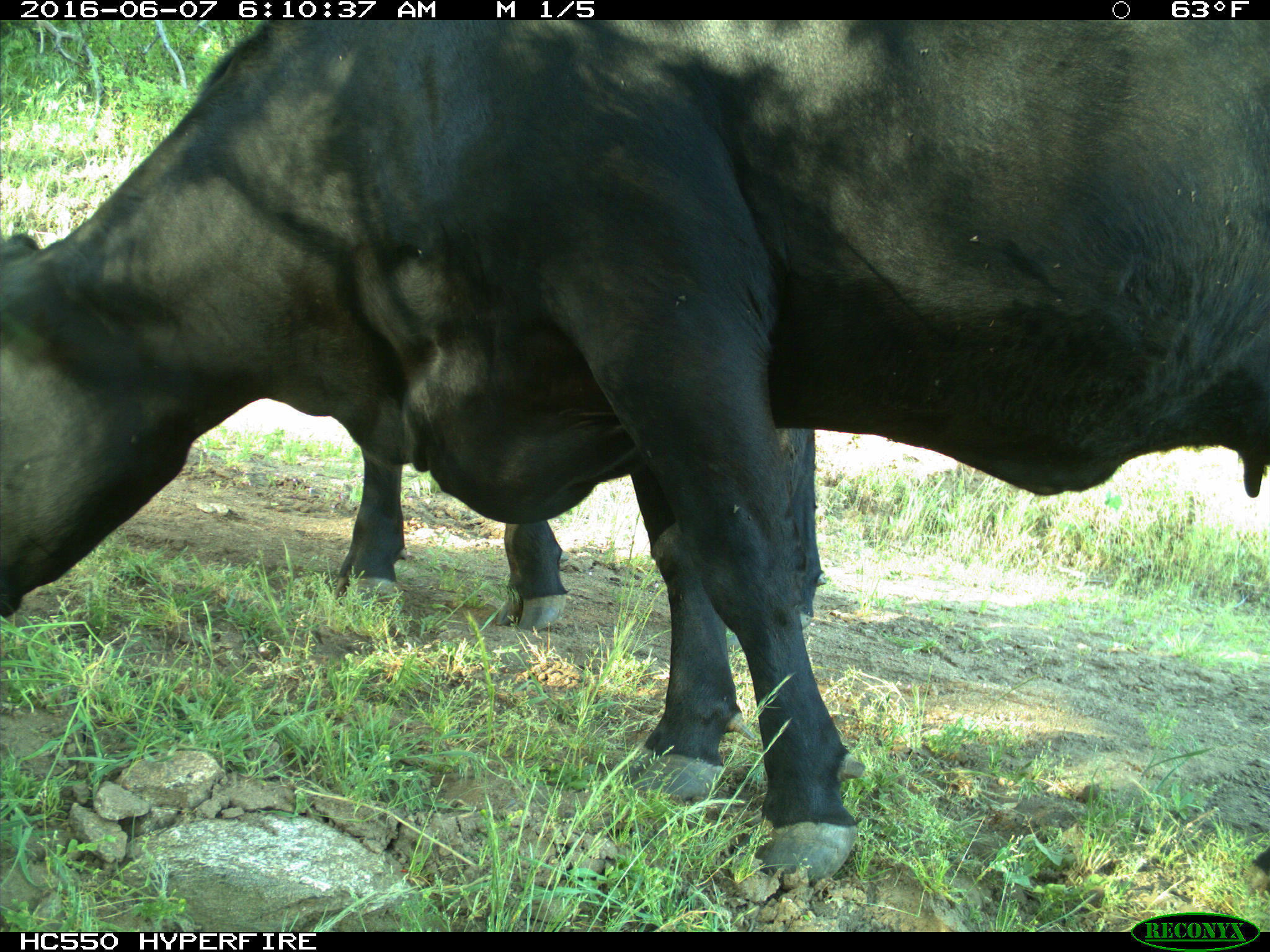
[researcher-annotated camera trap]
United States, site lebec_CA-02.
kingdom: Animalia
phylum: Chordata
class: Mammalia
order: Artiodactyla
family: Bovidae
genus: Bos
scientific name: Bos taurus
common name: domestic cow